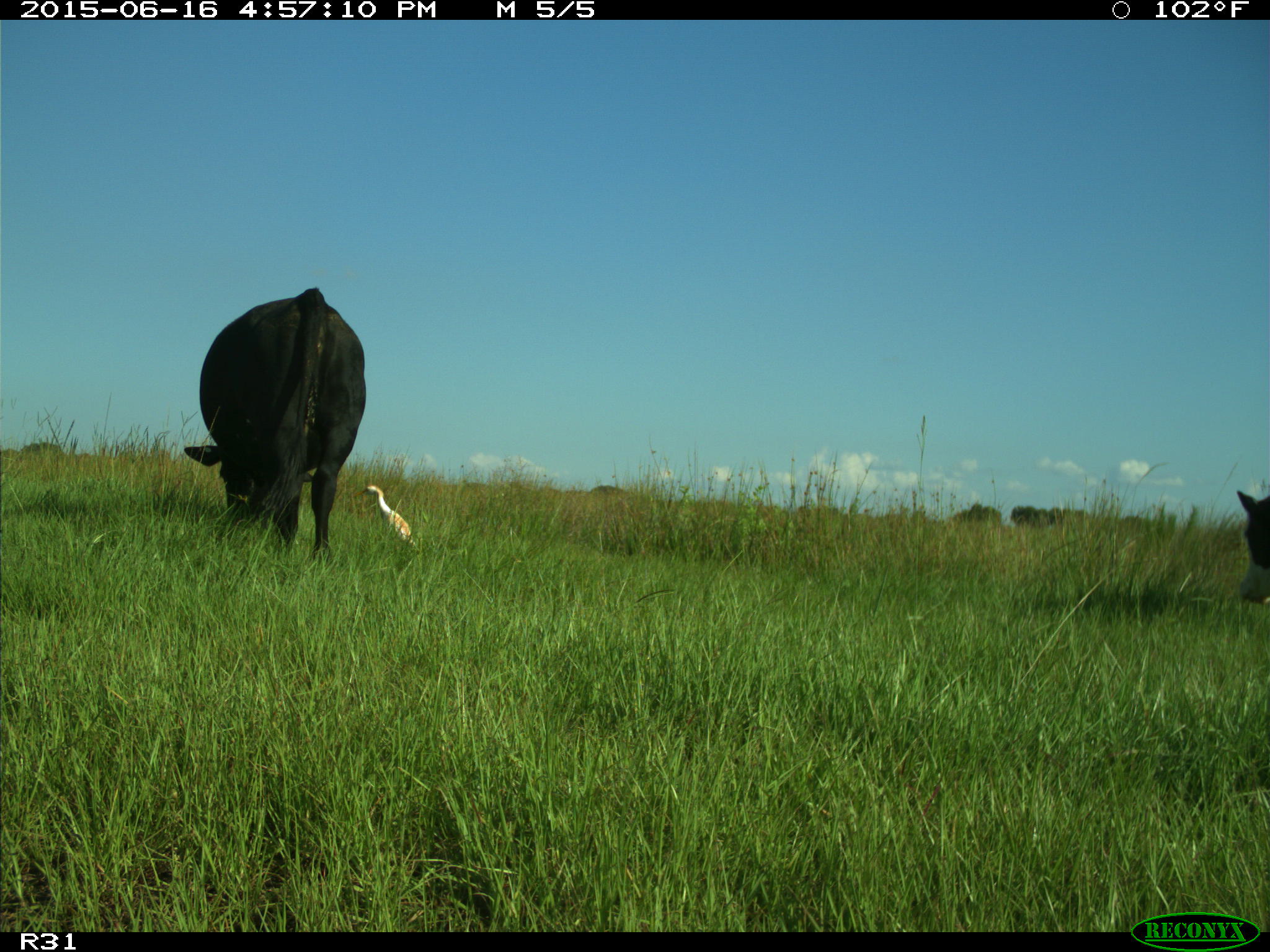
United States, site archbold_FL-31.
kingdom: Animalia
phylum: Chordata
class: Mammalia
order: Artiodactyla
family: Bovidae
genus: Bos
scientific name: Bos taurus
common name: domestic cow